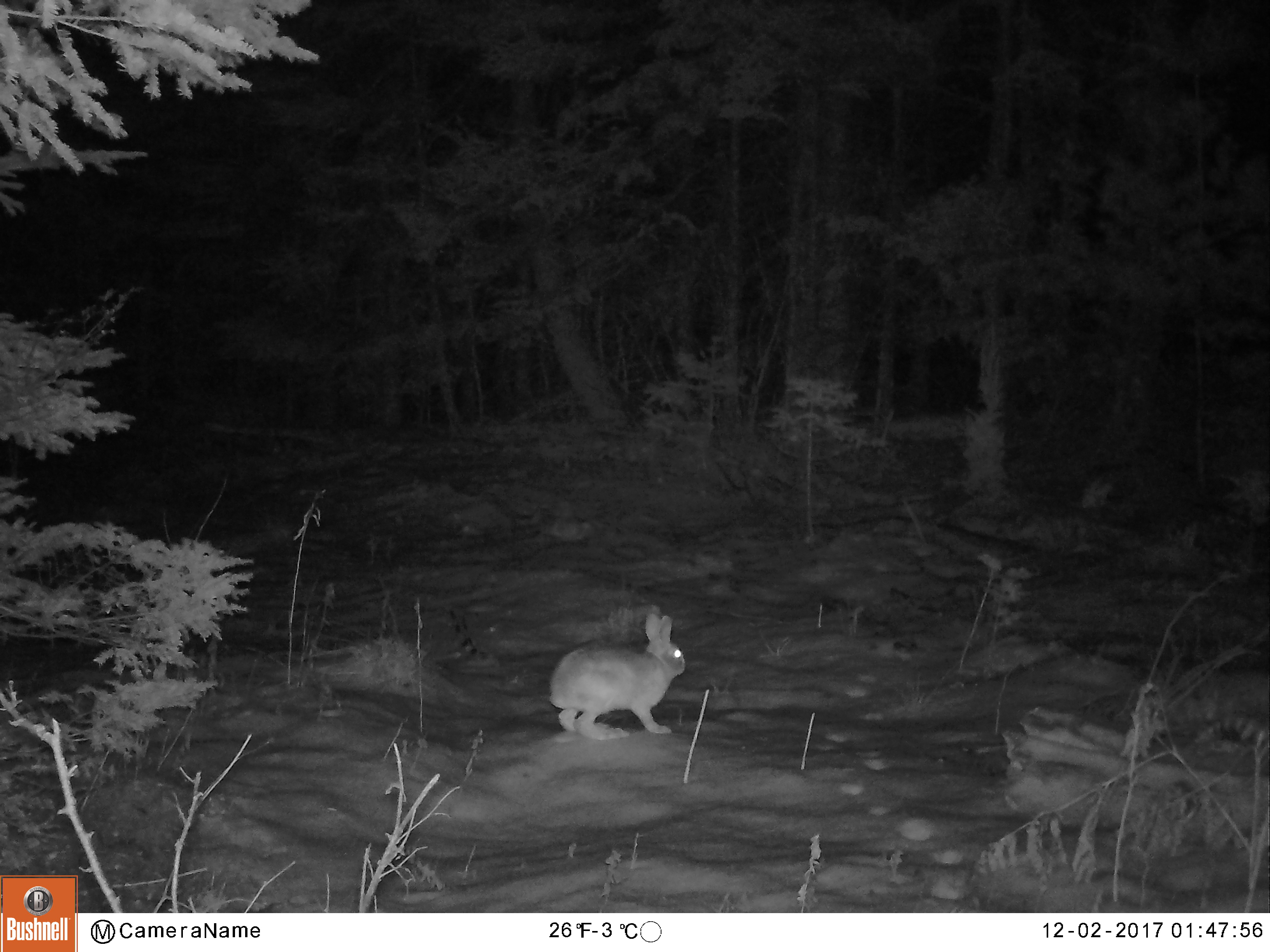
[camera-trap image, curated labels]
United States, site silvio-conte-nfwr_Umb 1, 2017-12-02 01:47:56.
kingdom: Animalia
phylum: Chordata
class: Mammalia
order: Lagomorpha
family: Leporidae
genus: Lepus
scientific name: Lepus americanus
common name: snowshoe hare